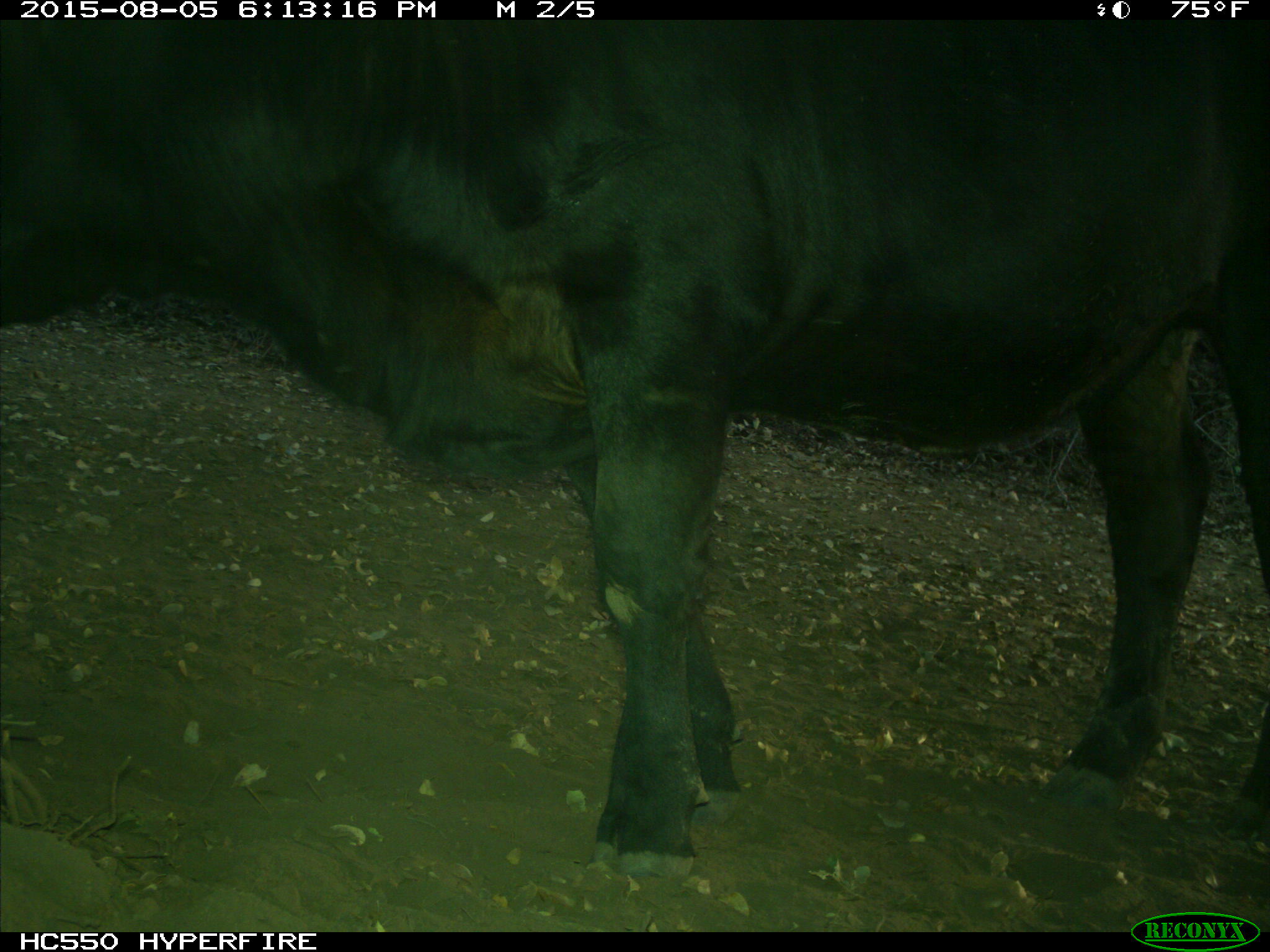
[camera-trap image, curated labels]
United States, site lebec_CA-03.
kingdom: Animalia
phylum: Chordata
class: Mammalia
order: Artiodactyla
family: Bovidae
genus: Bos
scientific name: Bos taurus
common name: domestic cow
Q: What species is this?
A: Bos taurus (domestic cow).